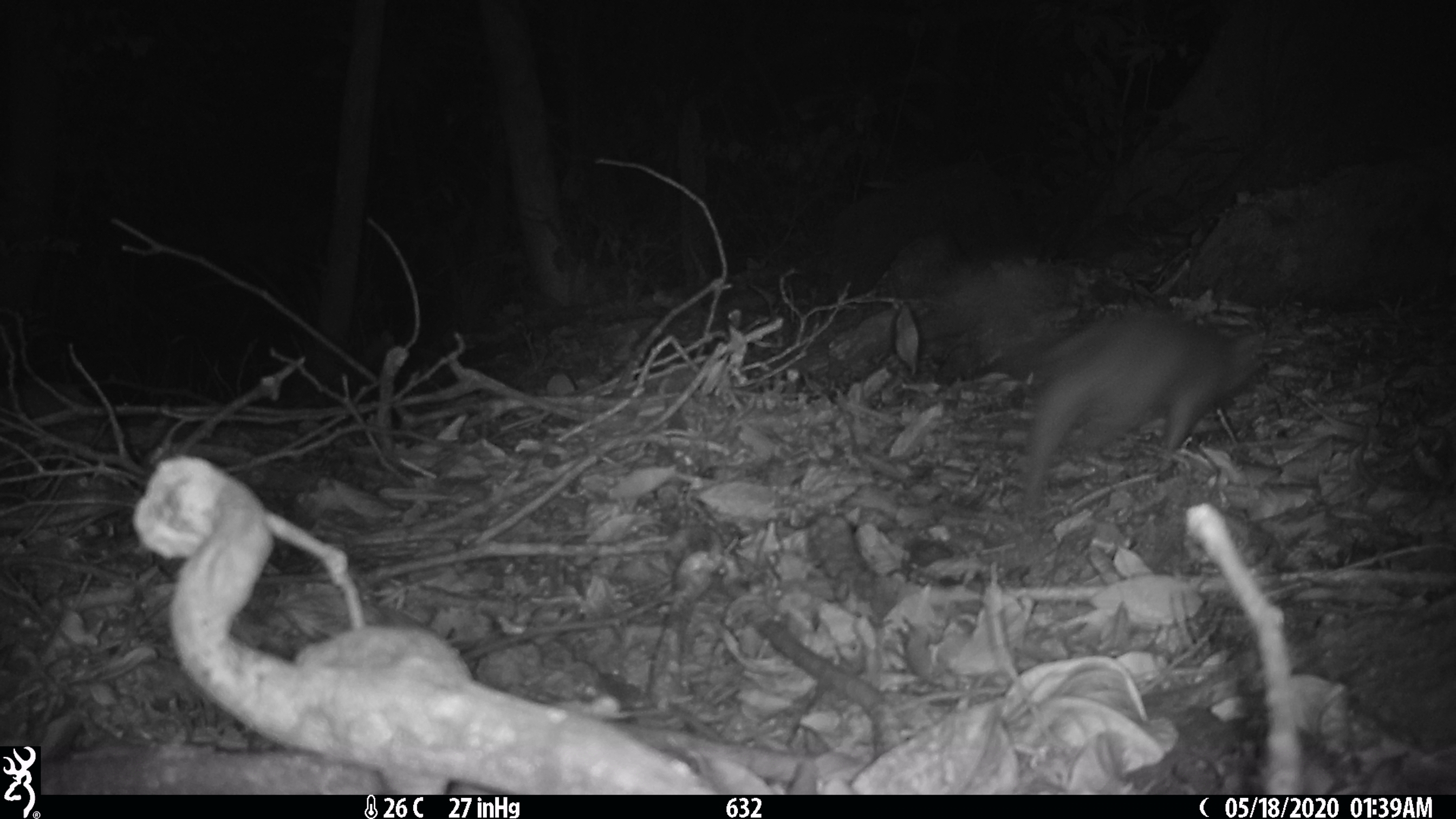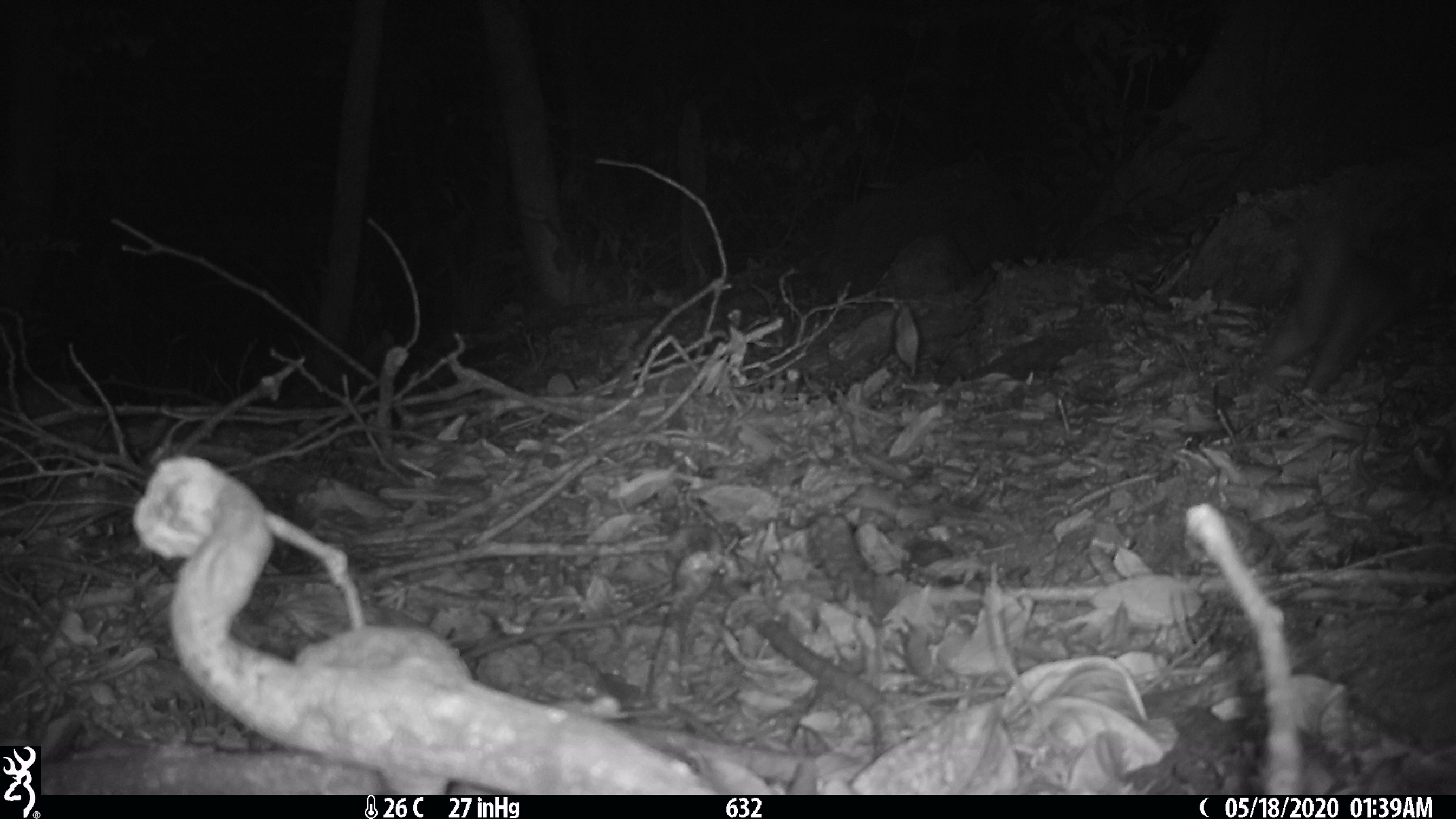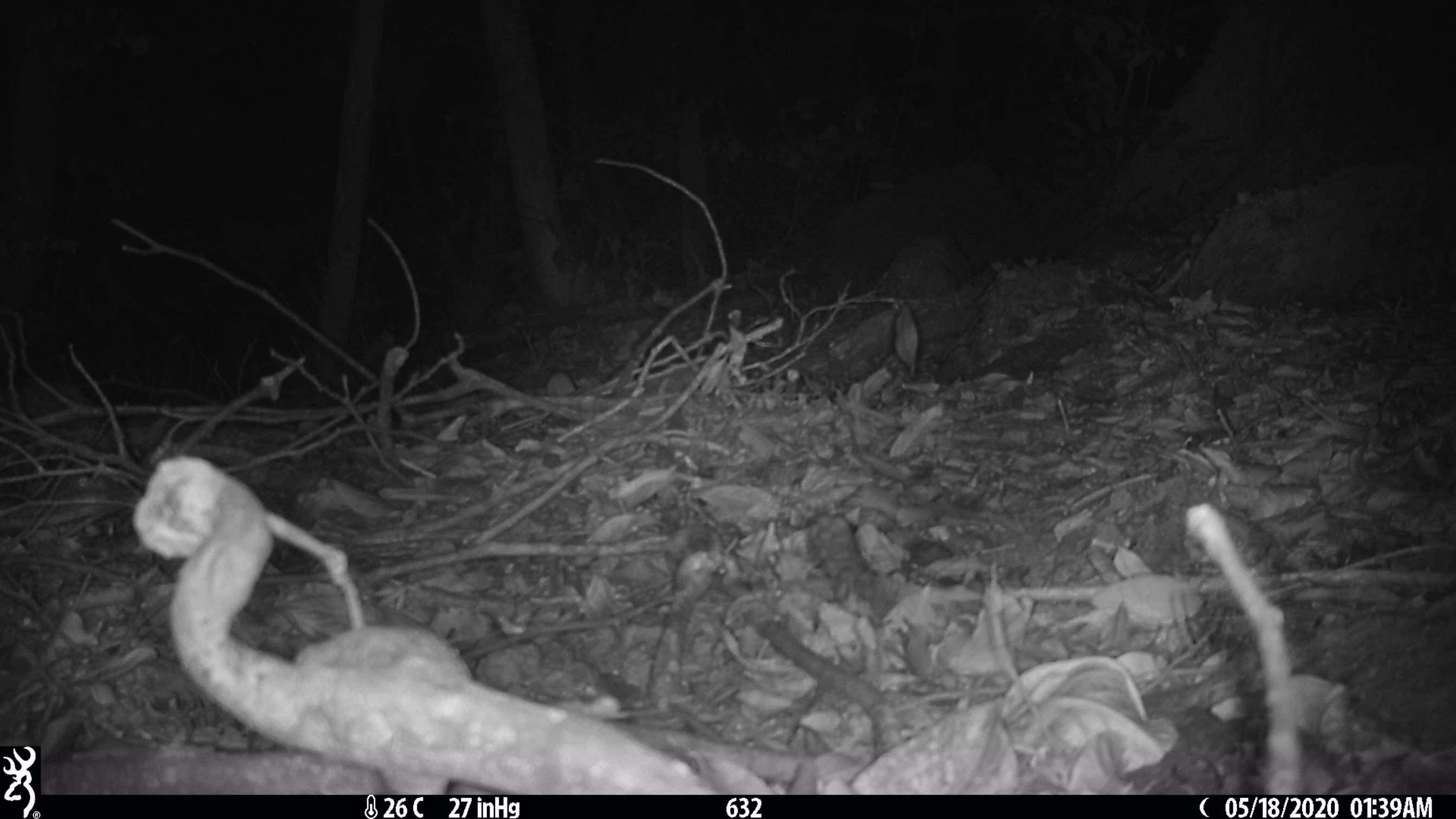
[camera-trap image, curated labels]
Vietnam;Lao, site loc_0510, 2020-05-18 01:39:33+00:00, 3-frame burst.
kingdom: Animalia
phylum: Chordata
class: Mammalia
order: Carnivora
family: Mustelidae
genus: Melogale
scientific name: Melogale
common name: ferret badger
Ferret badger (Melogale). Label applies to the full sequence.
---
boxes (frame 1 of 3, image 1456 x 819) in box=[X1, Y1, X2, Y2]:
ferret badger: box=[1020, 309, 1268, 512]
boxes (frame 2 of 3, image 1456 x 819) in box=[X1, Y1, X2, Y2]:
ferret badger: box=[1256, 213, 1432, 394]